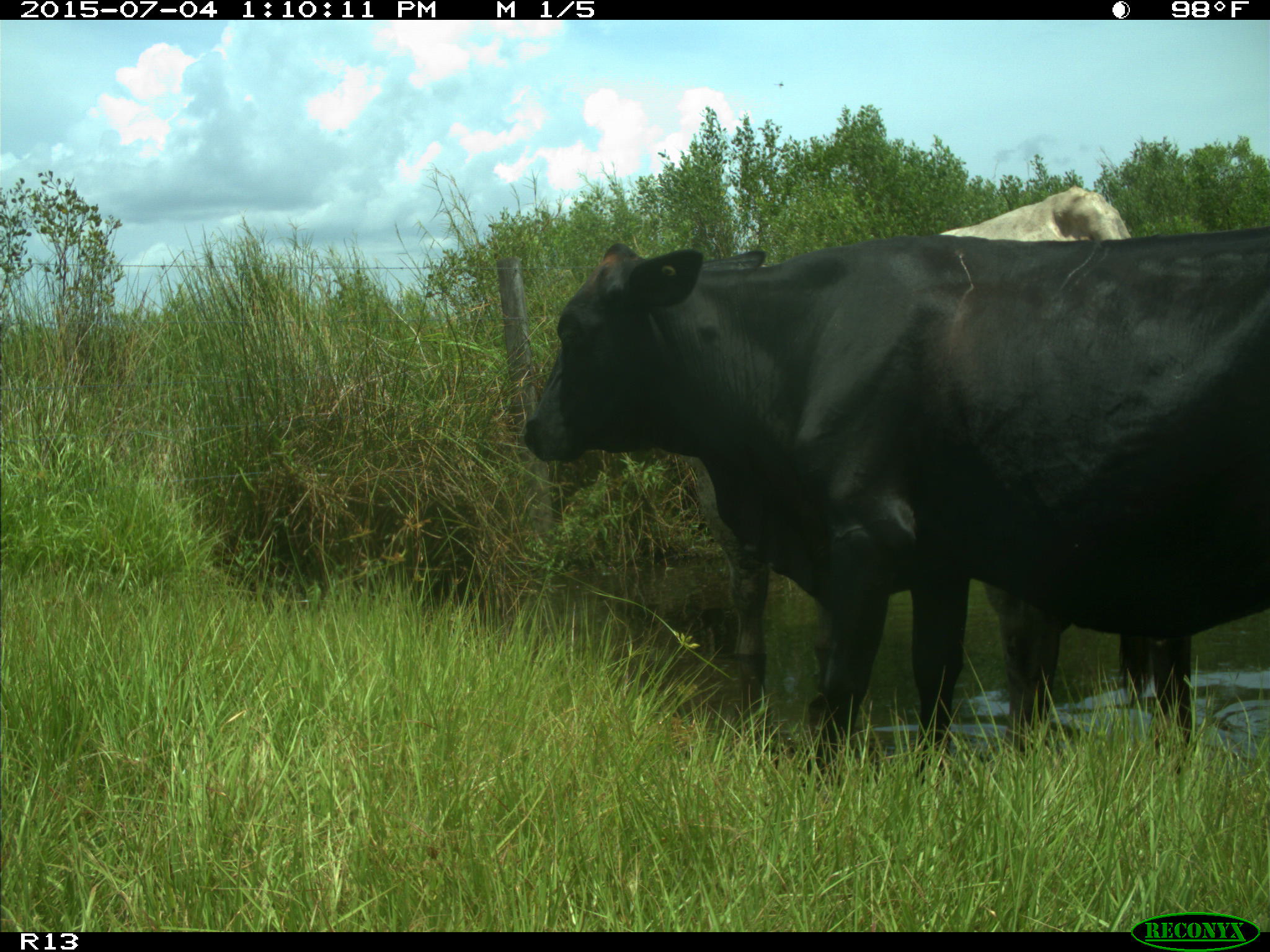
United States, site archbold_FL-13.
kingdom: Animalia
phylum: Chordata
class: Mammalia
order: Artiodactyla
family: Bovidae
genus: Bos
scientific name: Bos taurus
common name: domestic cow